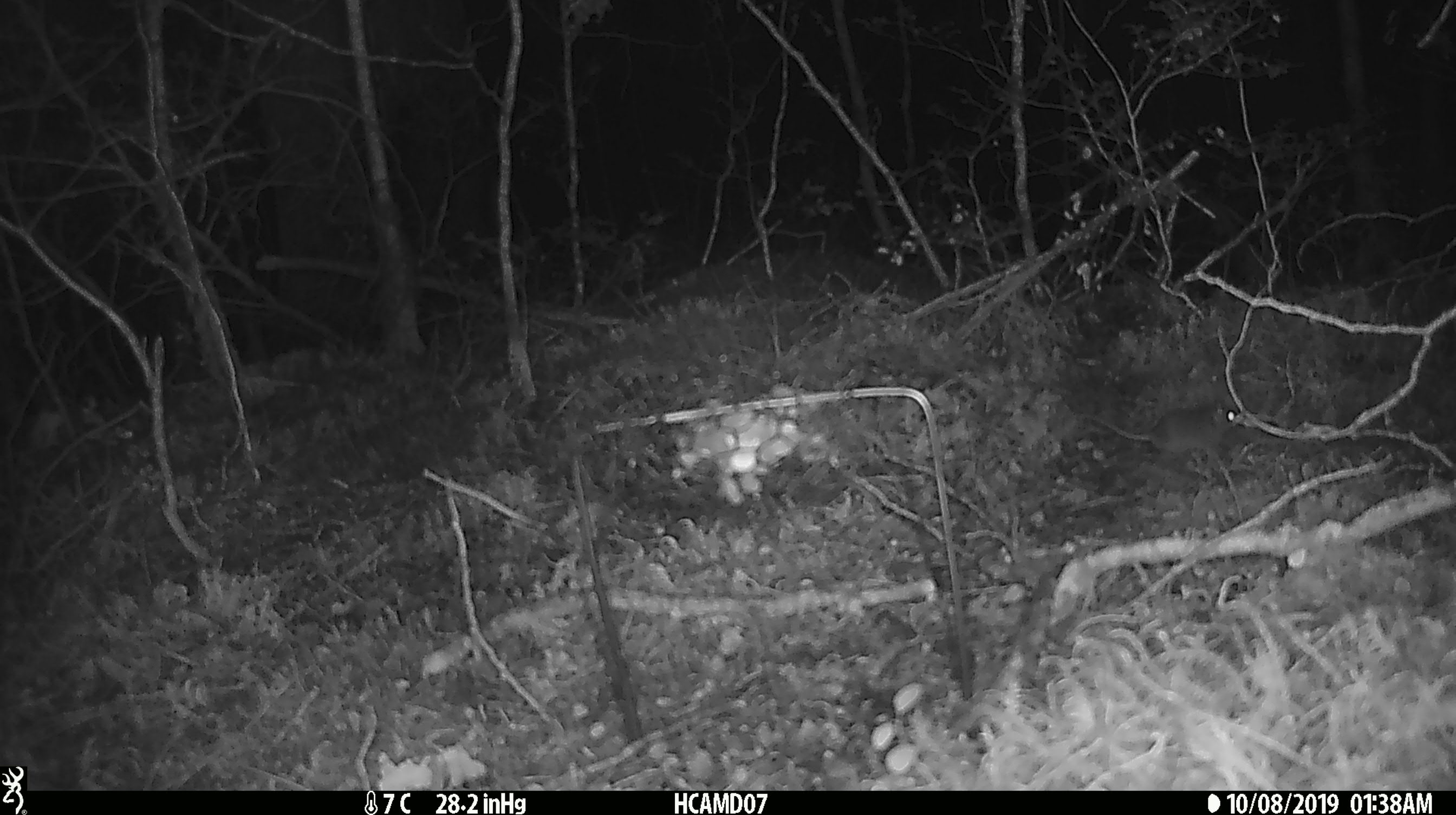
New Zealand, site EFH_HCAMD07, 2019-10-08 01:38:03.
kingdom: Animalia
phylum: Chordata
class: Mammalia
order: Rodentia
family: Muridae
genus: Mus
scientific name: Mus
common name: mouse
Mouse (Mus).